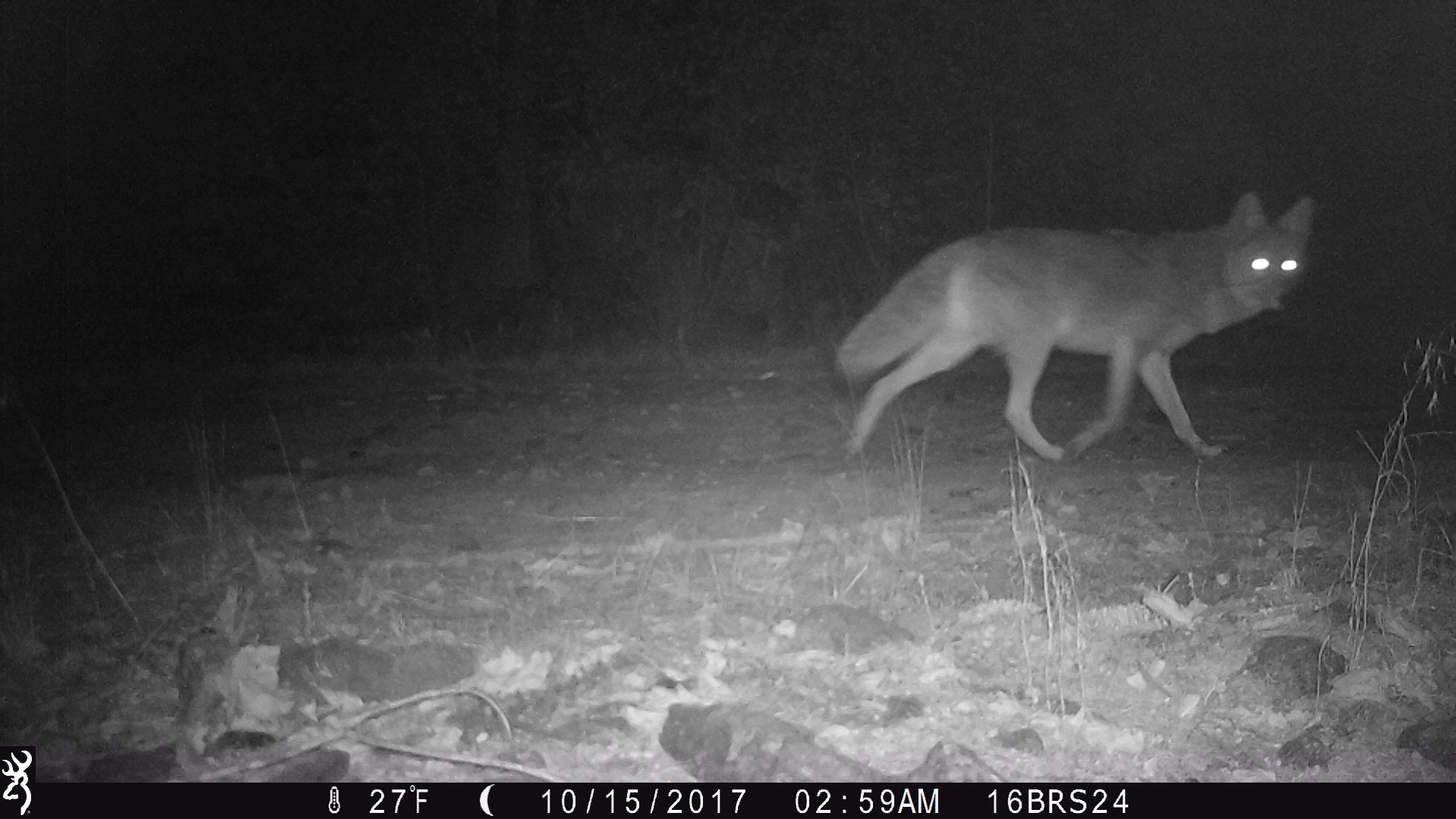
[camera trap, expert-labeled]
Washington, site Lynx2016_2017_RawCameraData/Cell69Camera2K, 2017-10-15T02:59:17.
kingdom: Animalia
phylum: Chordata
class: Mammalia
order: Carnivora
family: Canidae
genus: Canis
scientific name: Canis latrans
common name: coyote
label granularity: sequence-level